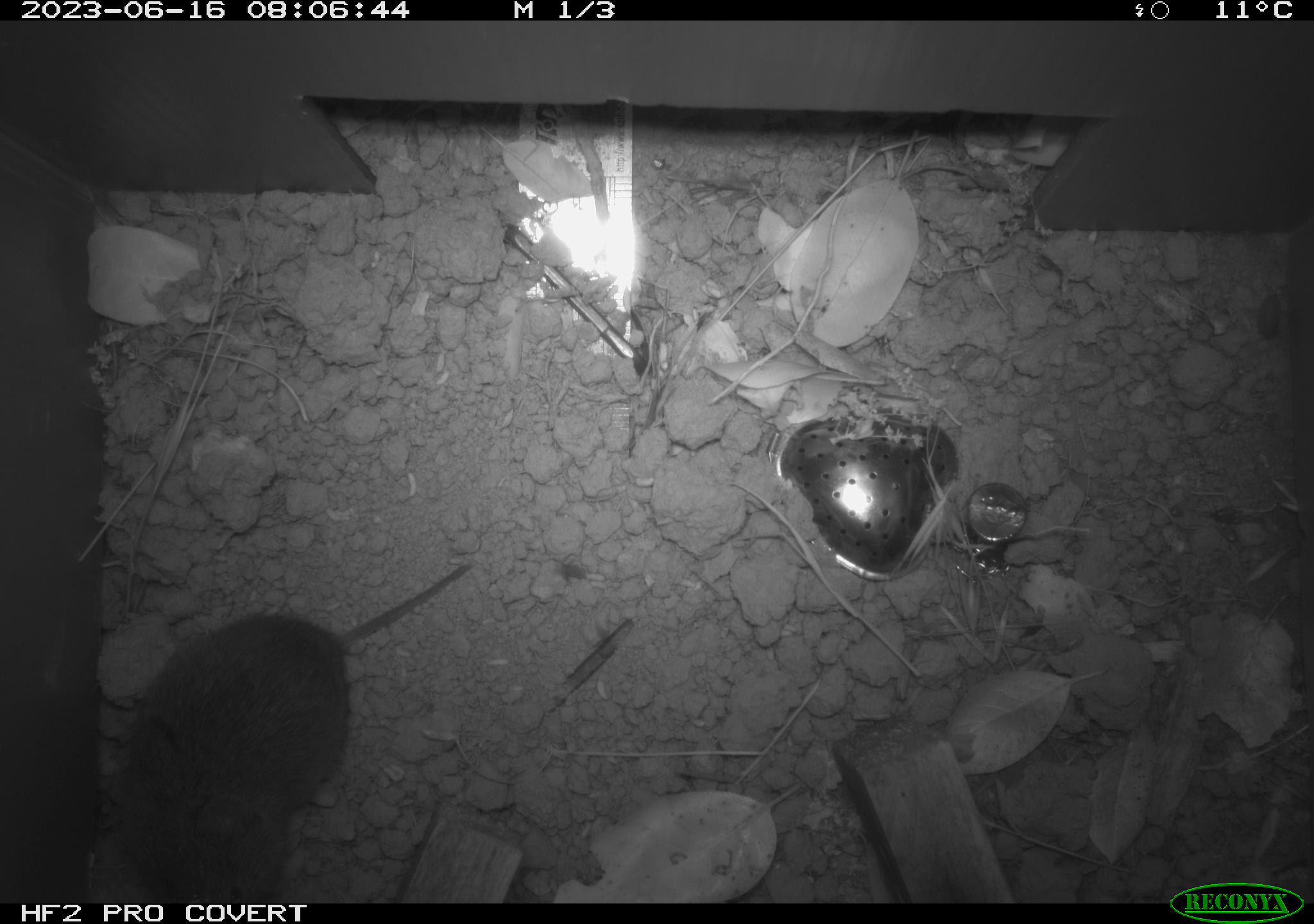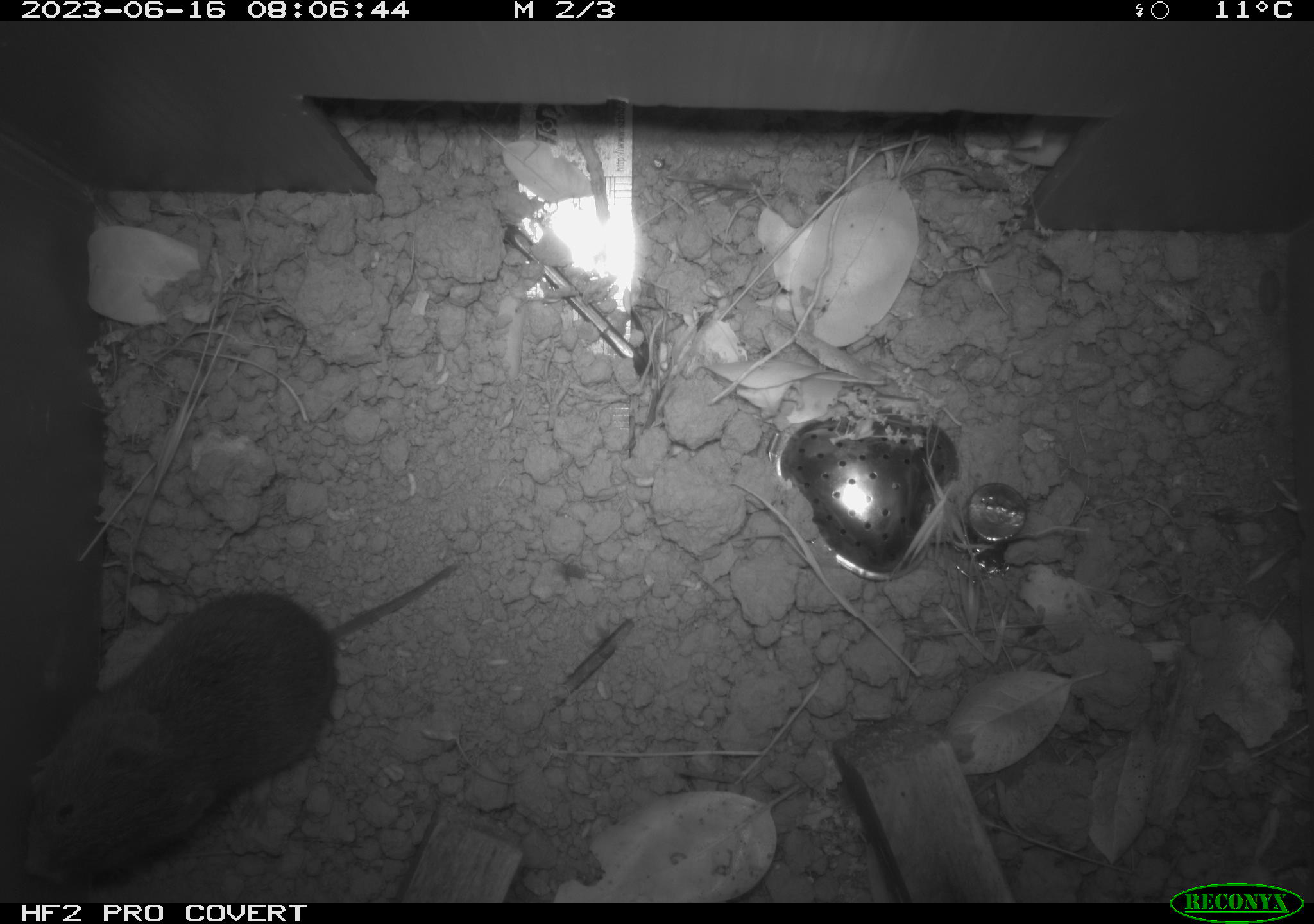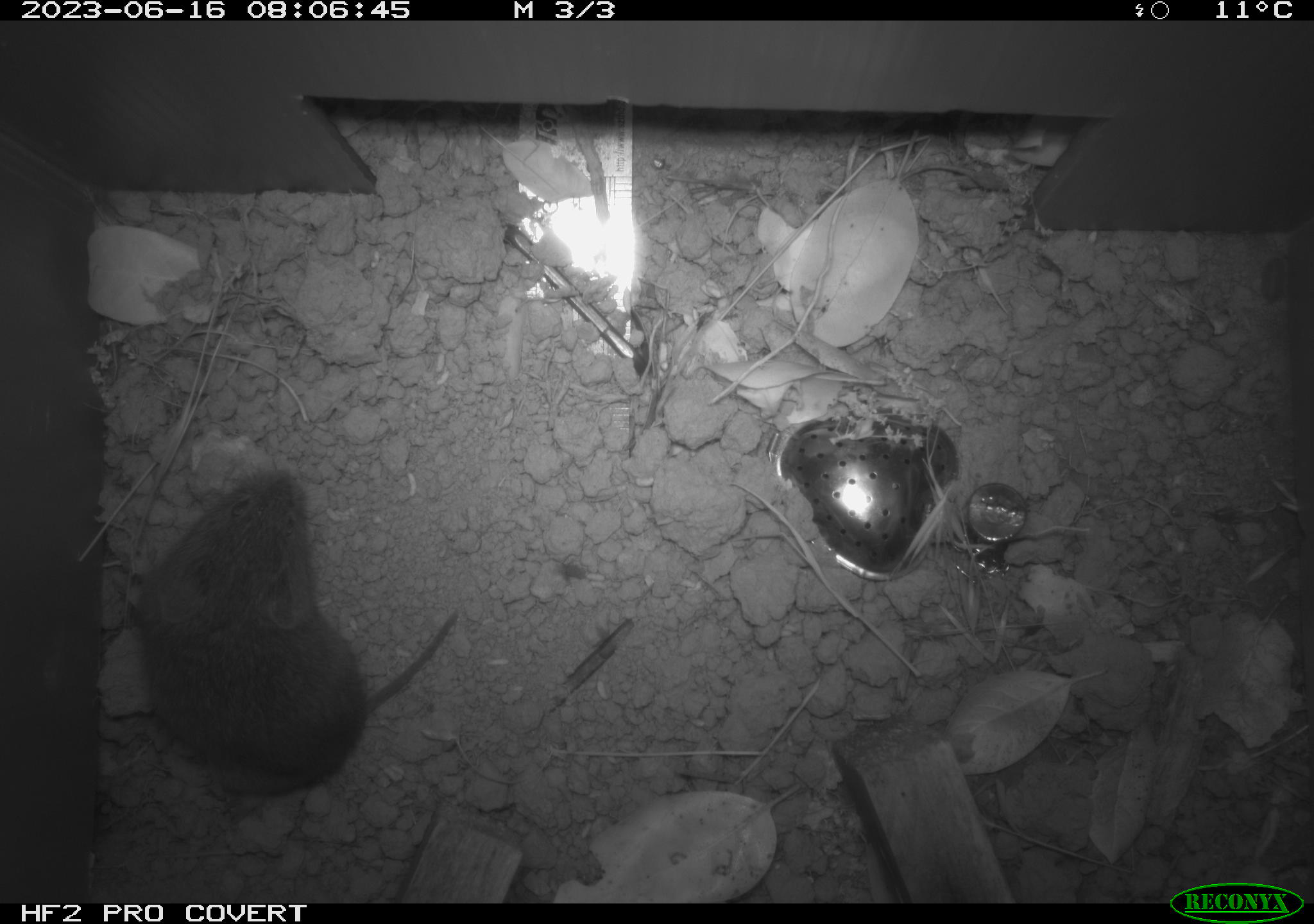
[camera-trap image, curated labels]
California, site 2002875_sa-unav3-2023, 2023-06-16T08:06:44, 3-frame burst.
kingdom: Animalia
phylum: Chordata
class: Mammalia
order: Rodentia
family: Cricetidae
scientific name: Arvicolinae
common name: voles, lemmings, and muskrats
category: arvicolinae subfamily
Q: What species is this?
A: Arvicolinae subfamily (voles, lemmings, and muskrats) (Arvicolinae).